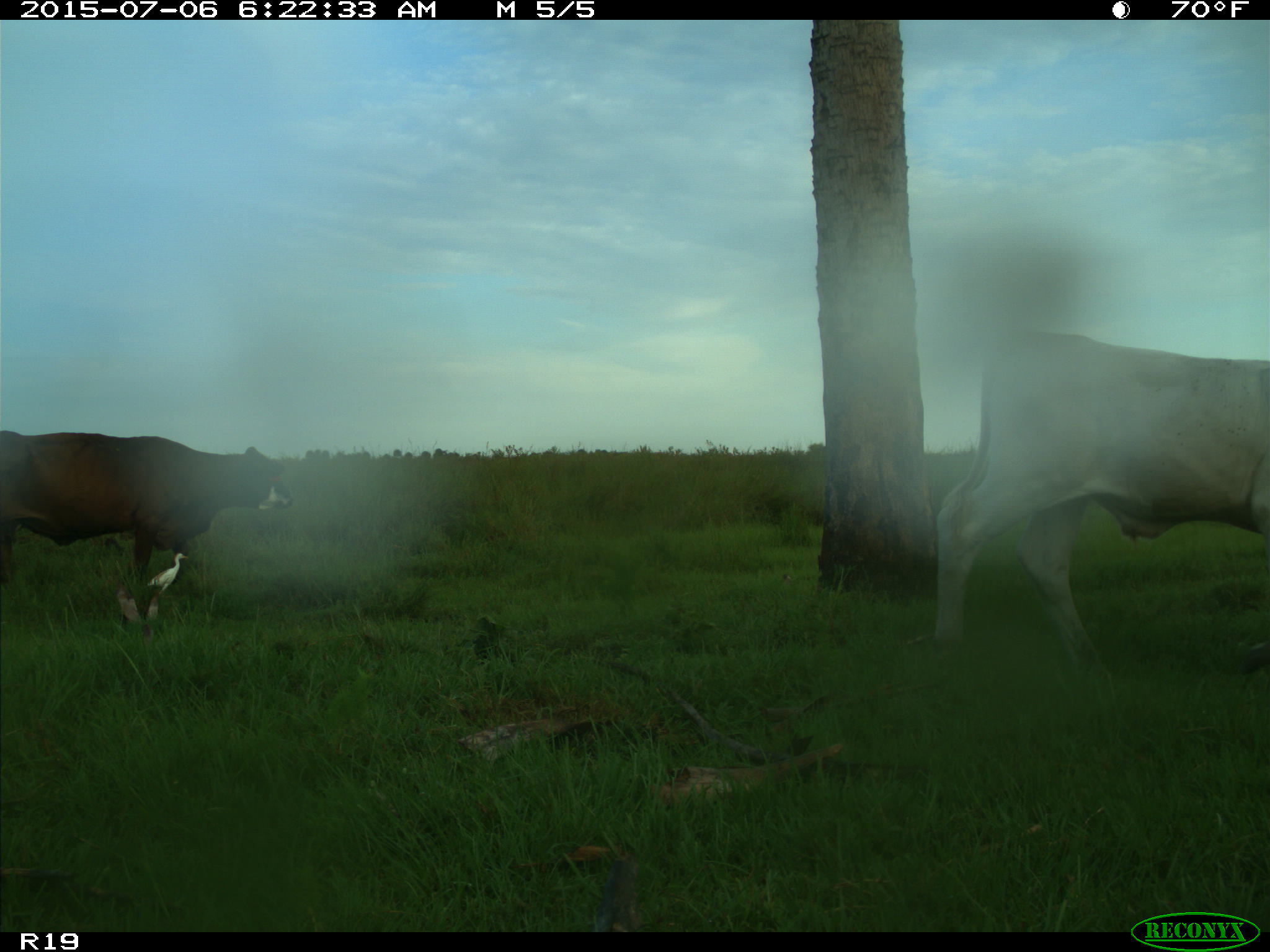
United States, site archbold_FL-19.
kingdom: Animalia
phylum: Chordata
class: Mammalia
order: Artiodactyla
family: Bovidae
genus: Bos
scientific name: Bos taurus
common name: domestic cow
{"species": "Bos taurus (domestic cow)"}